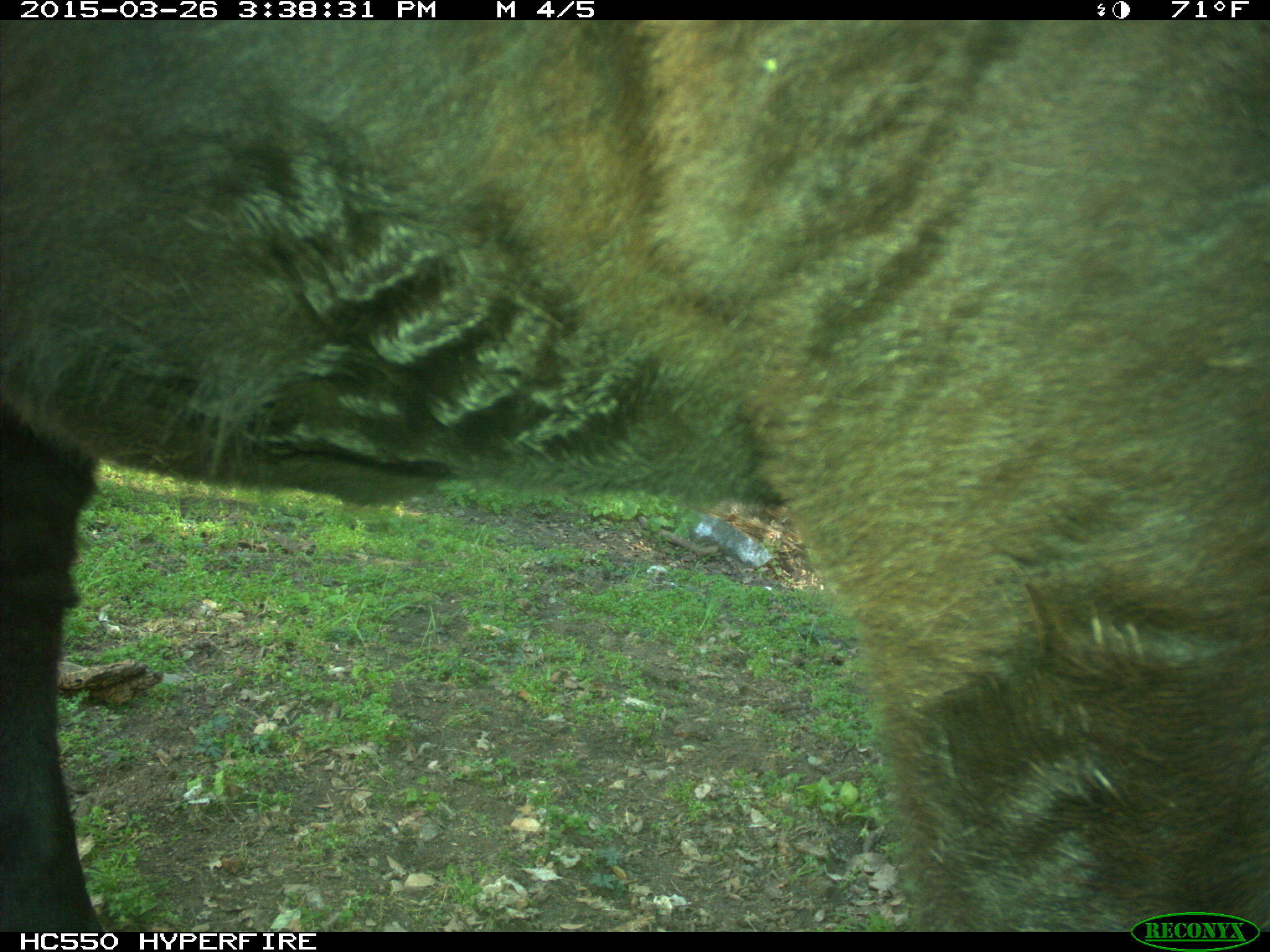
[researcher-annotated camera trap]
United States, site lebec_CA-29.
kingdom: Animalia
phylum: Chordata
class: Mammalia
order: Artiodactyla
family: Bovidae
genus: Bos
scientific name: Bos taurus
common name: domestic cow